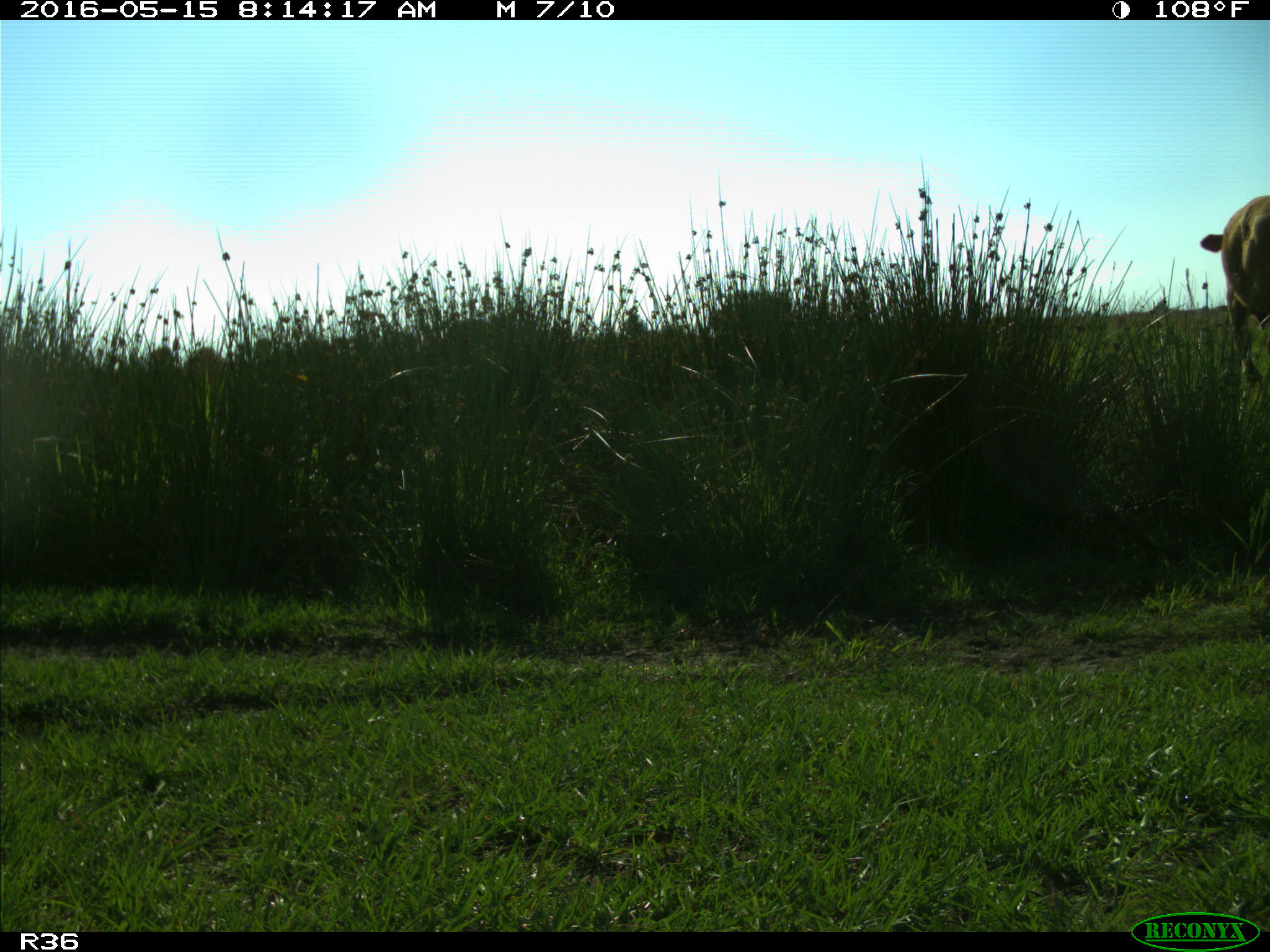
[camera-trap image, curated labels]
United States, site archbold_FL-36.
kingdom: Animalia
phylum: Chordata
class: Mammalia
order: Artiodactyla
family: Bovidae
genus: Bos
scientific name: Bos taurus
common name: domestic cow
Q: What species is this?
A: Bos taurus (domestic cow).